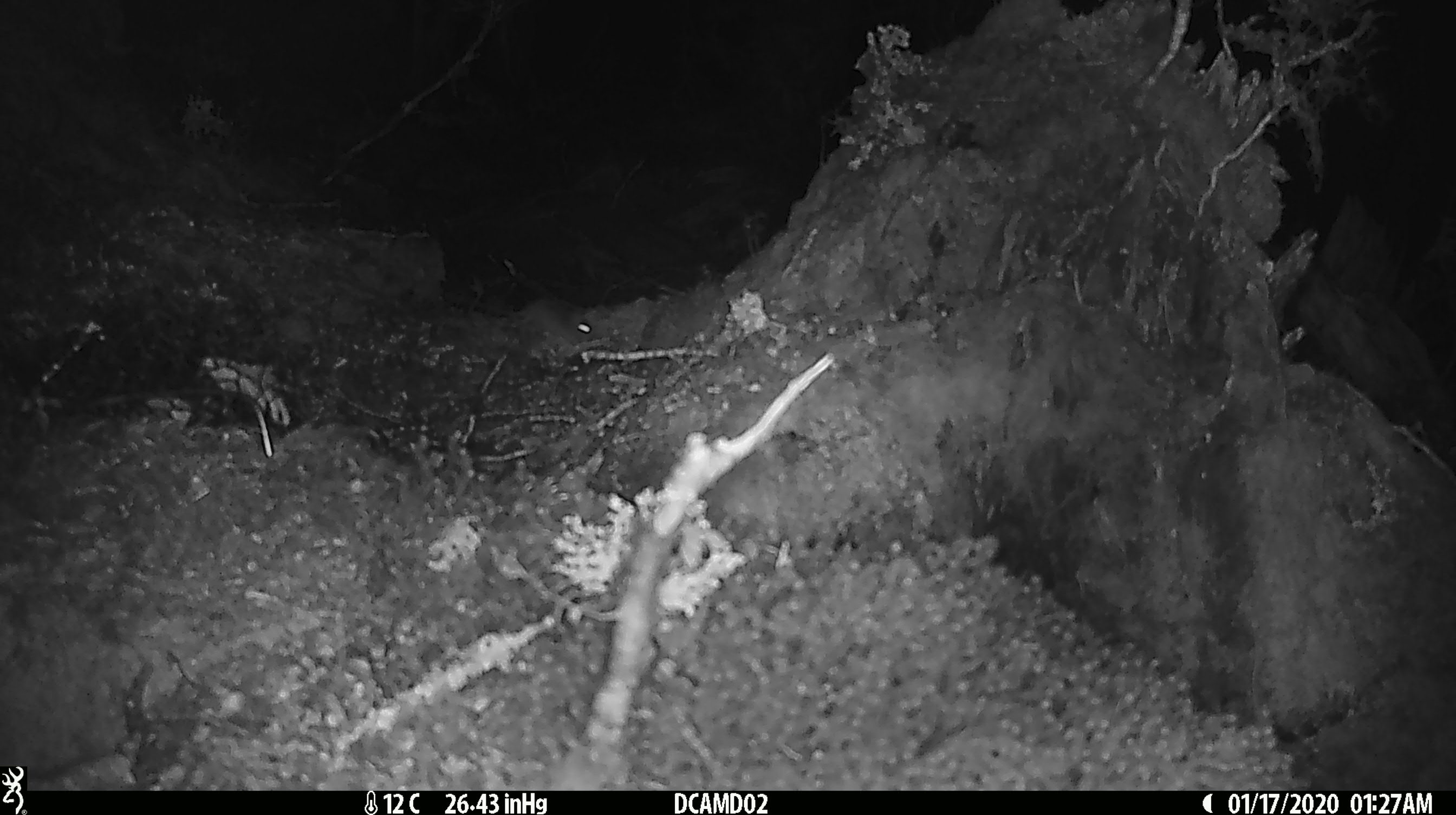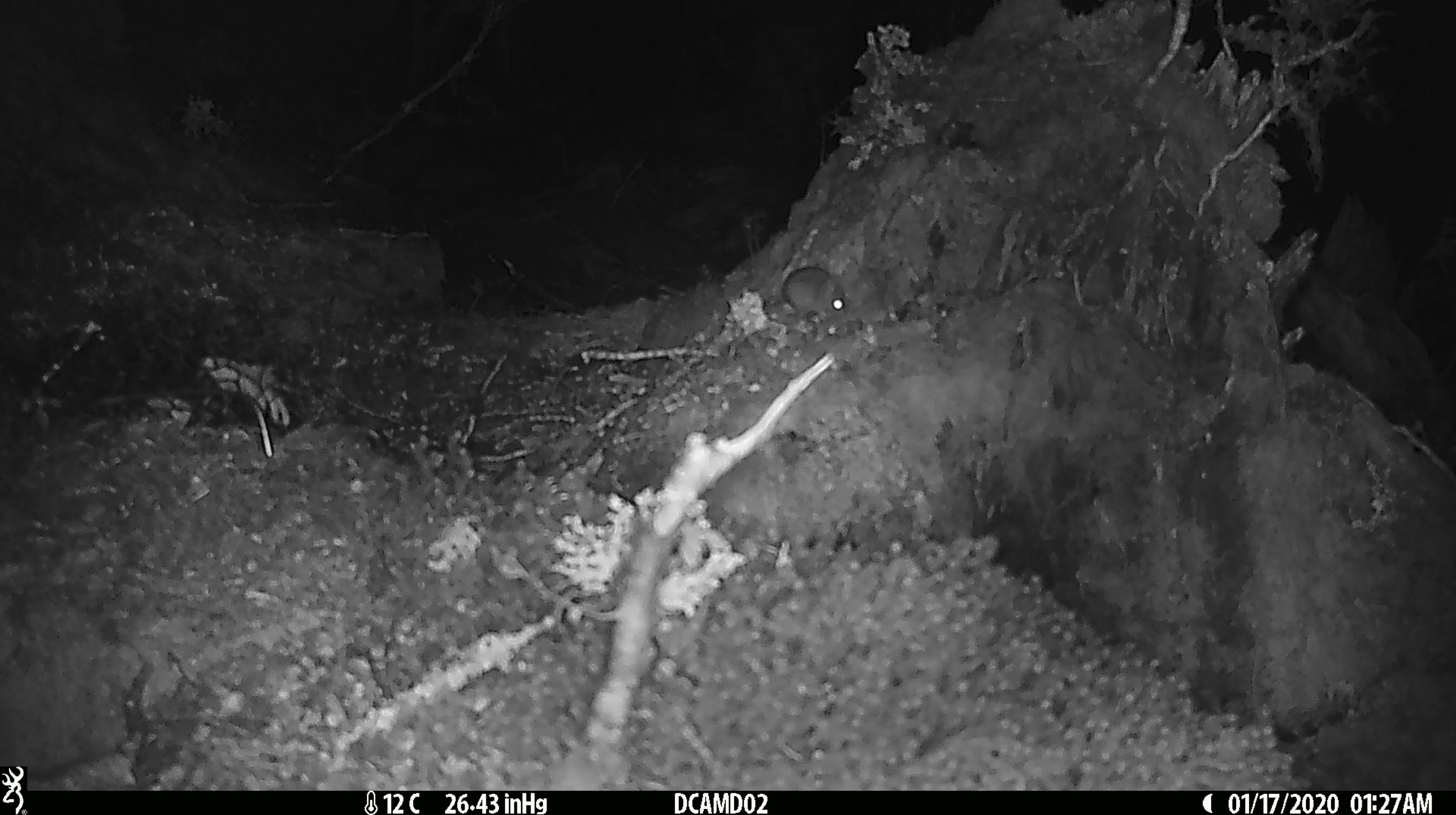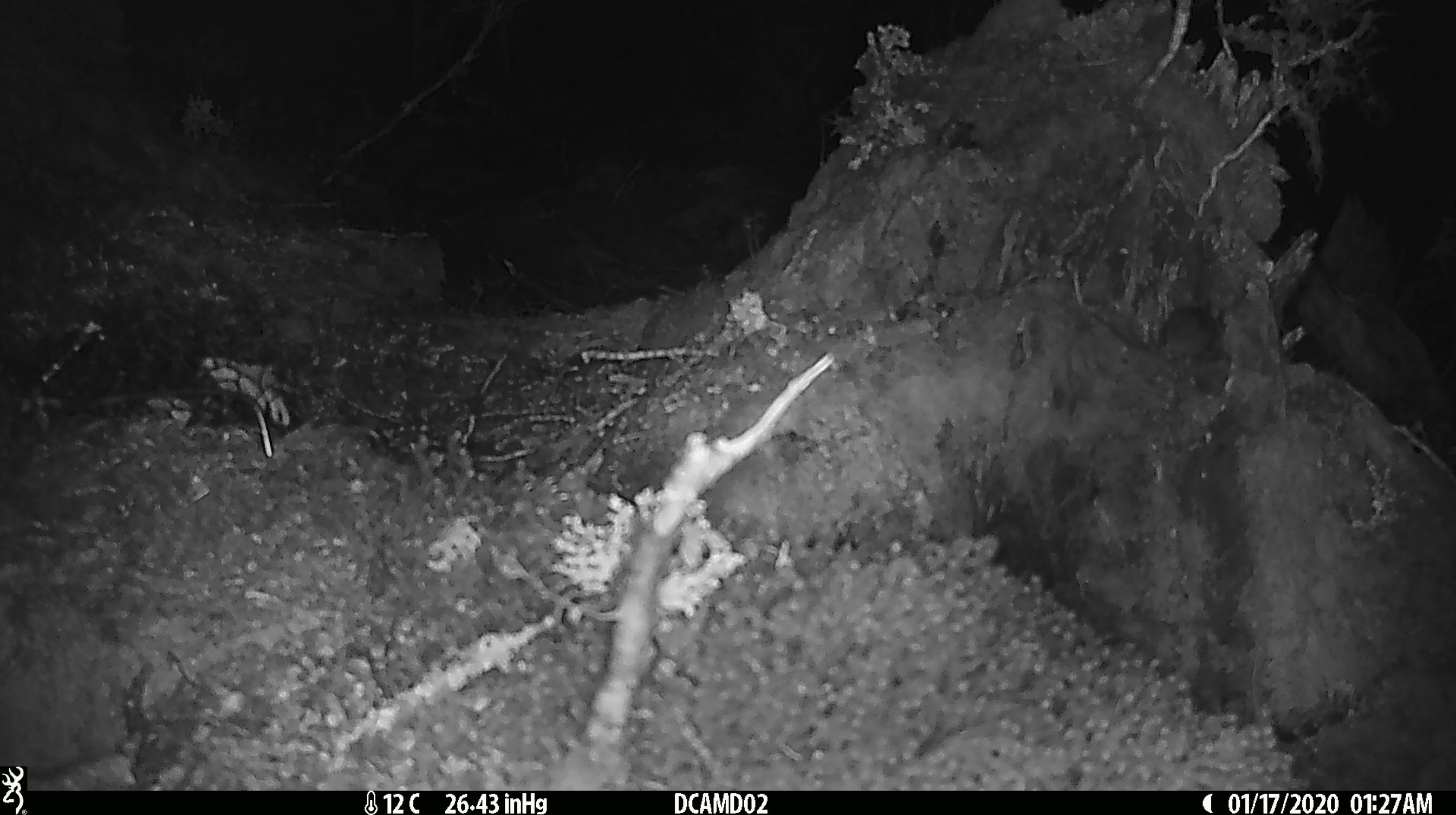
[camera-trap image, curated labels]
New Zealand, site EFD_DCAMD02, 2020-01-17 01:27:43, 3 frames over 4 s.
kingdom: Animalia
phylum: Chordata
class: Mammalia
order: Rodentia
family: Muridae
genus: Mus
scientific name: Mus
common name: mouse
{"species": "mouse (Mus)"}